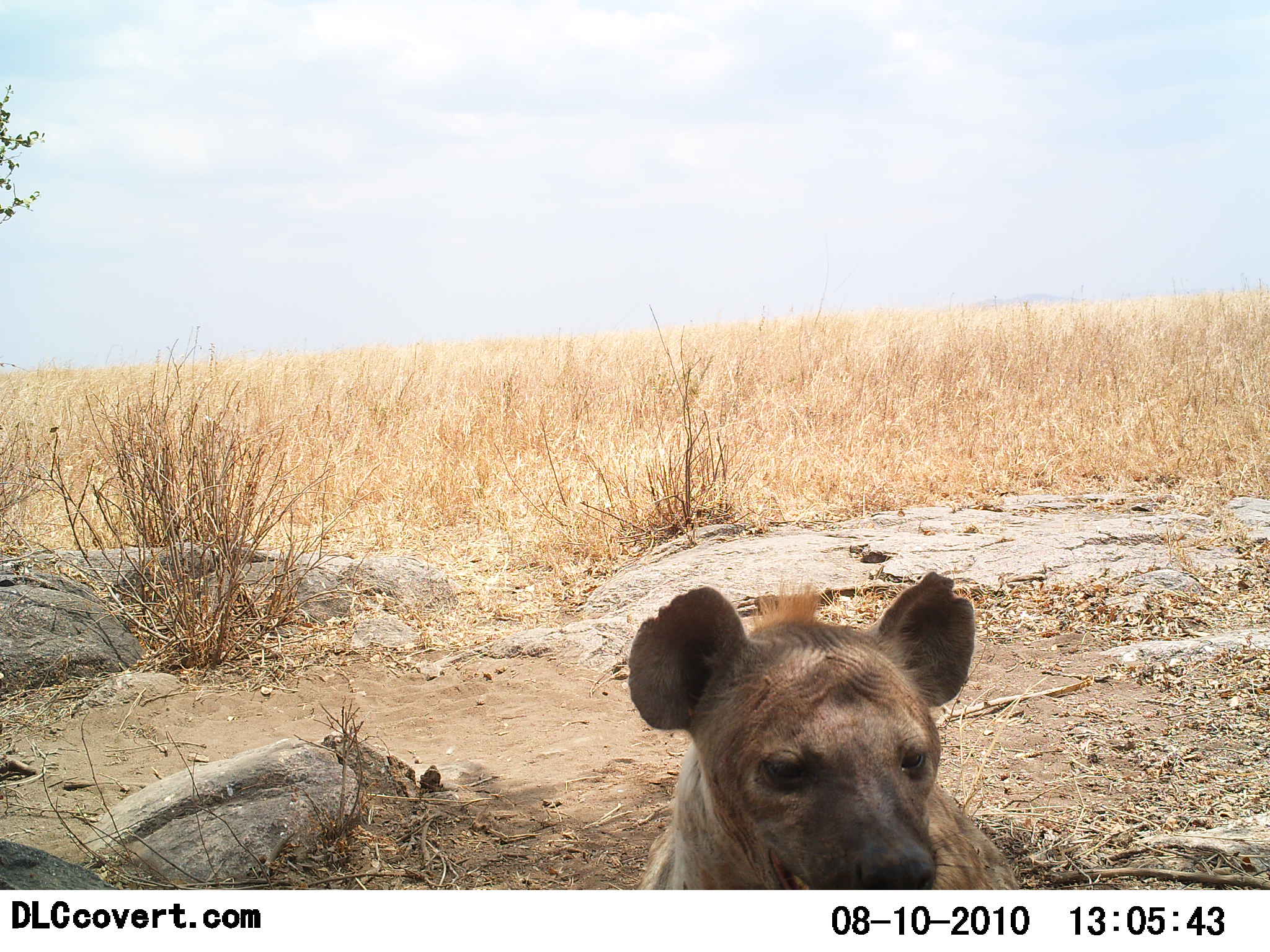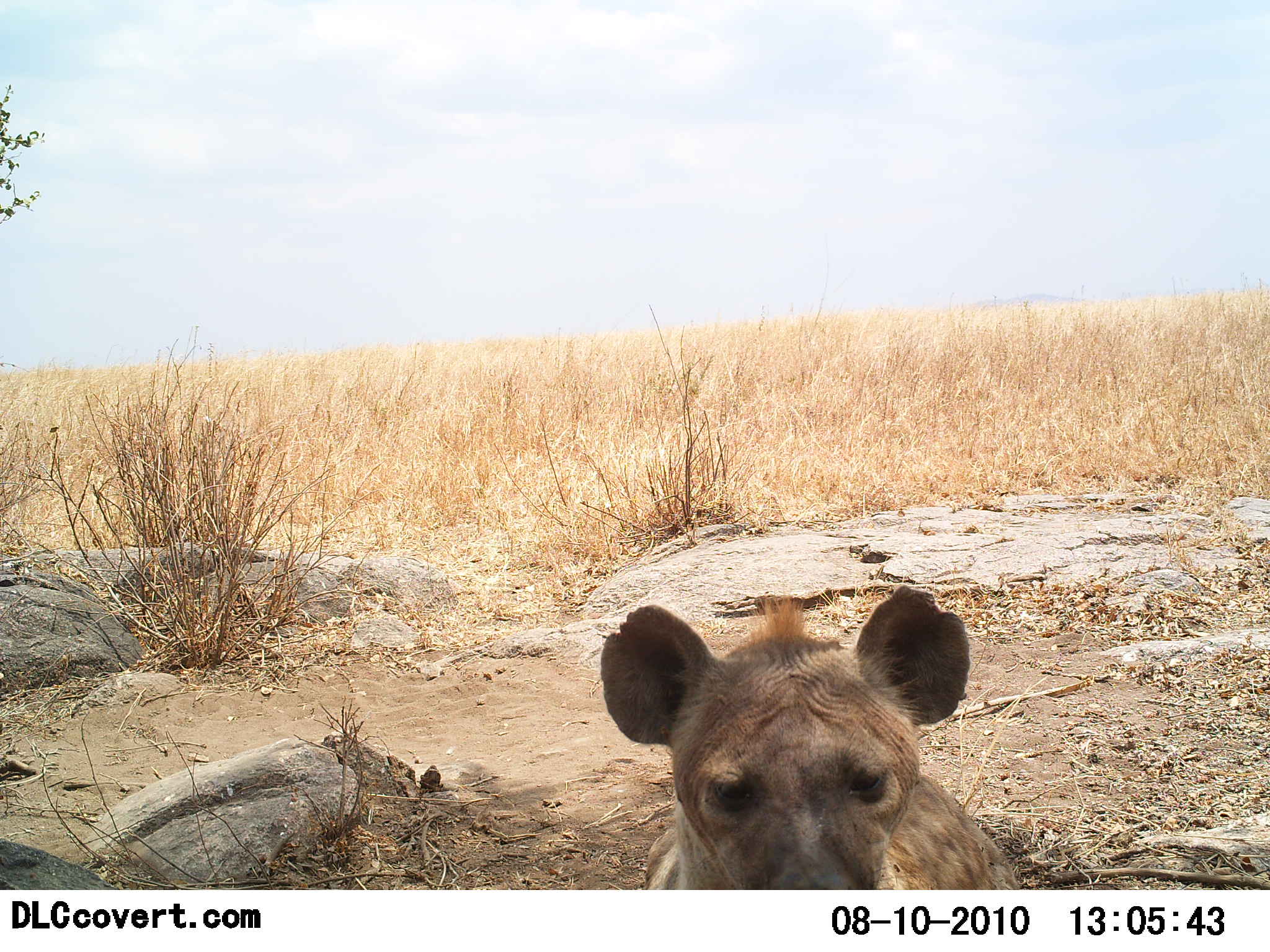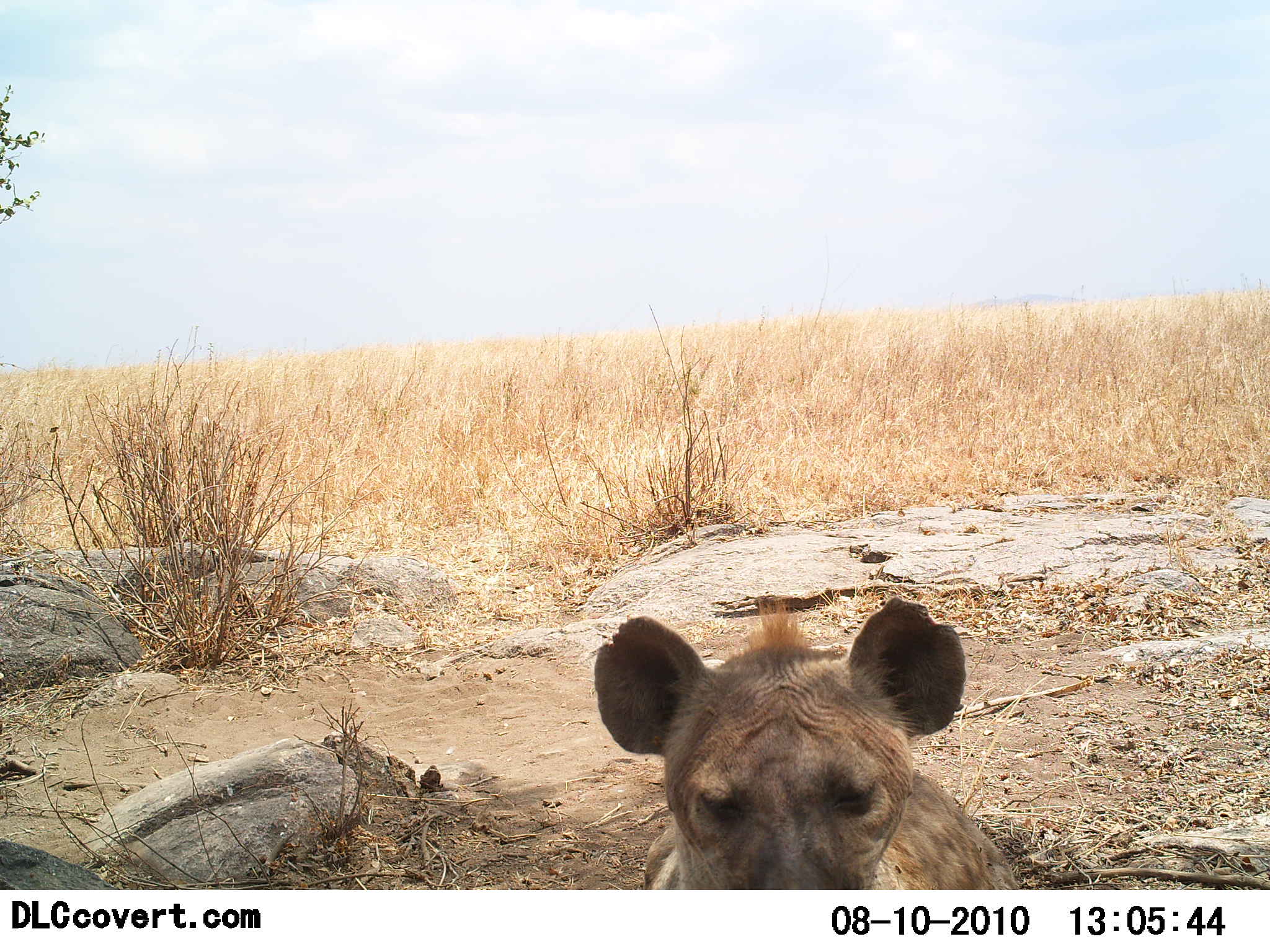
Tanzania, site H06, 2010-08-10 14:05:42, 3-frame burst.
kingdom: Animalia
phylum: Chordata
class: Mammalia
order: Carnivora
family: Hyaenidae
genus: Crocuta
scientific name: Crocuta crocuta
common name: spotted hyena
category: hyenaspotted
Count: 1.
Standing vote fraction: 31%.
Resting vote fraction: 77%.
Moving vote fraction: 0%.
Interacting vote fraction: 0%.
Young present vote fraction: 0%.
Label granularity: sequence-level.